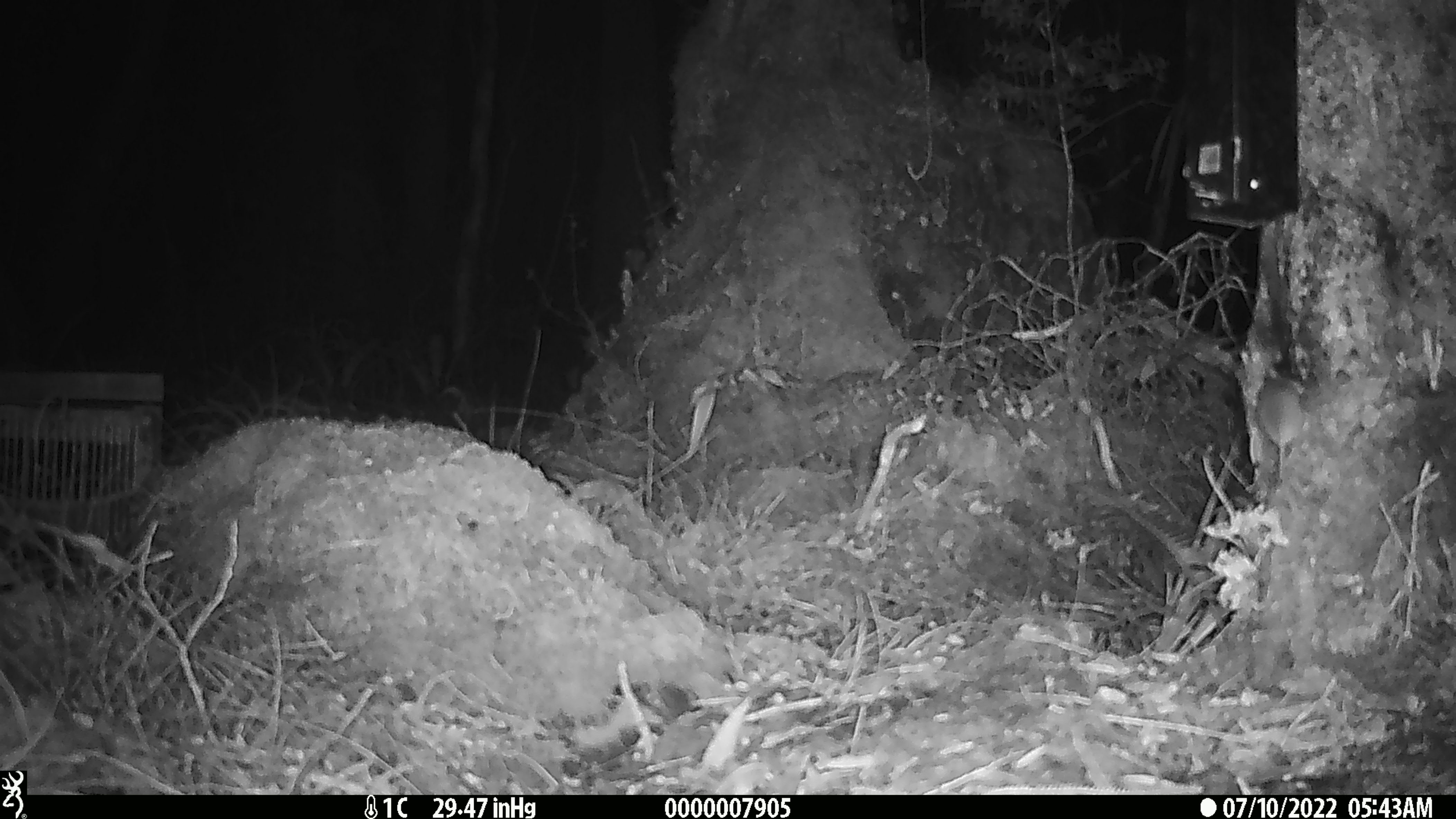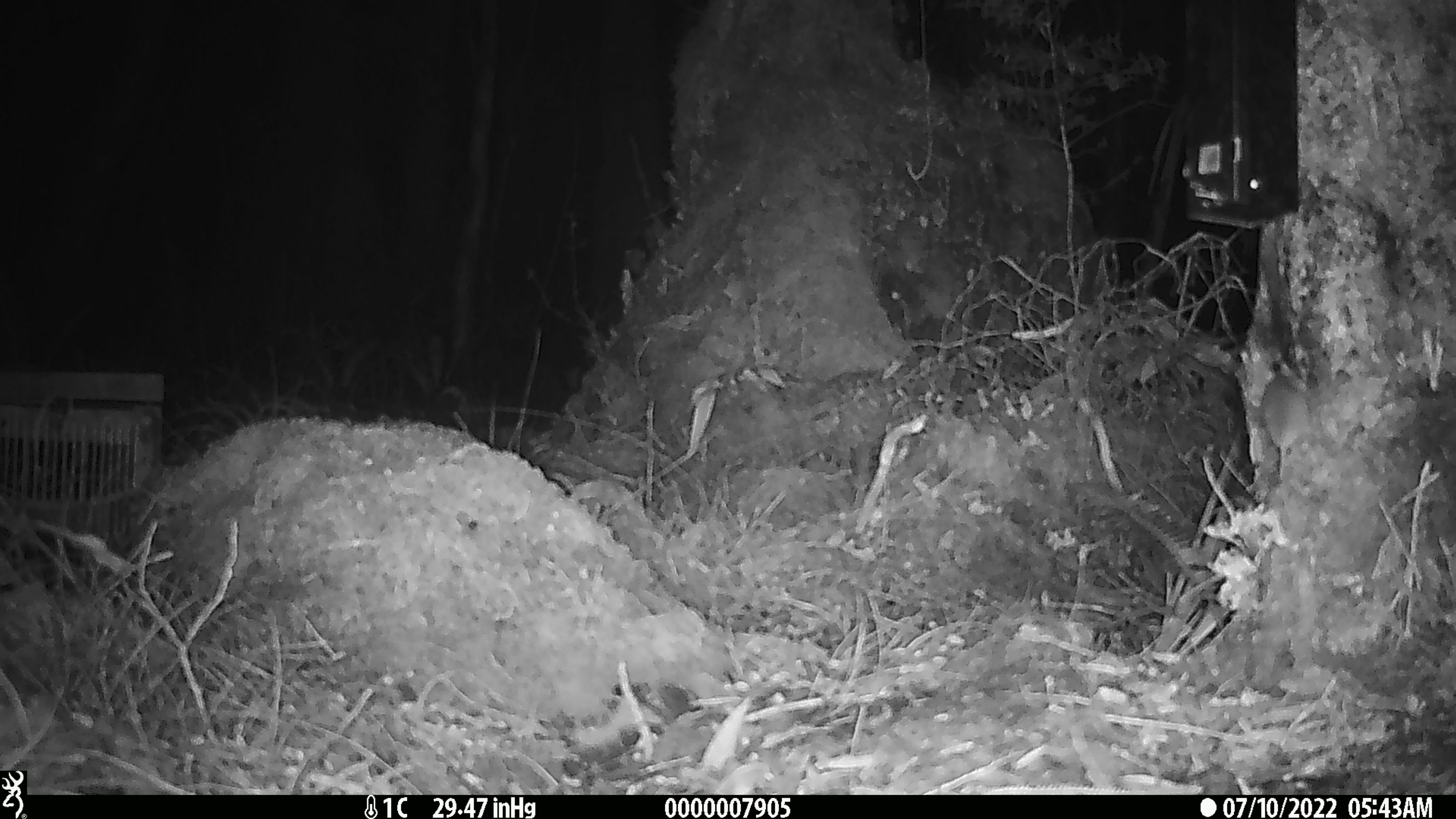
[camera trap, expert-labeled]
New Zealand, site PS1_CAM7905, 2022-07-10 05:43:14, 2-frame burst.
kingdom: Animalia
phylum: Chordata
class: Mammalia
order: Rodentia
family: Muridae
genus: Mus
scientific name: Mus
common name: mouse